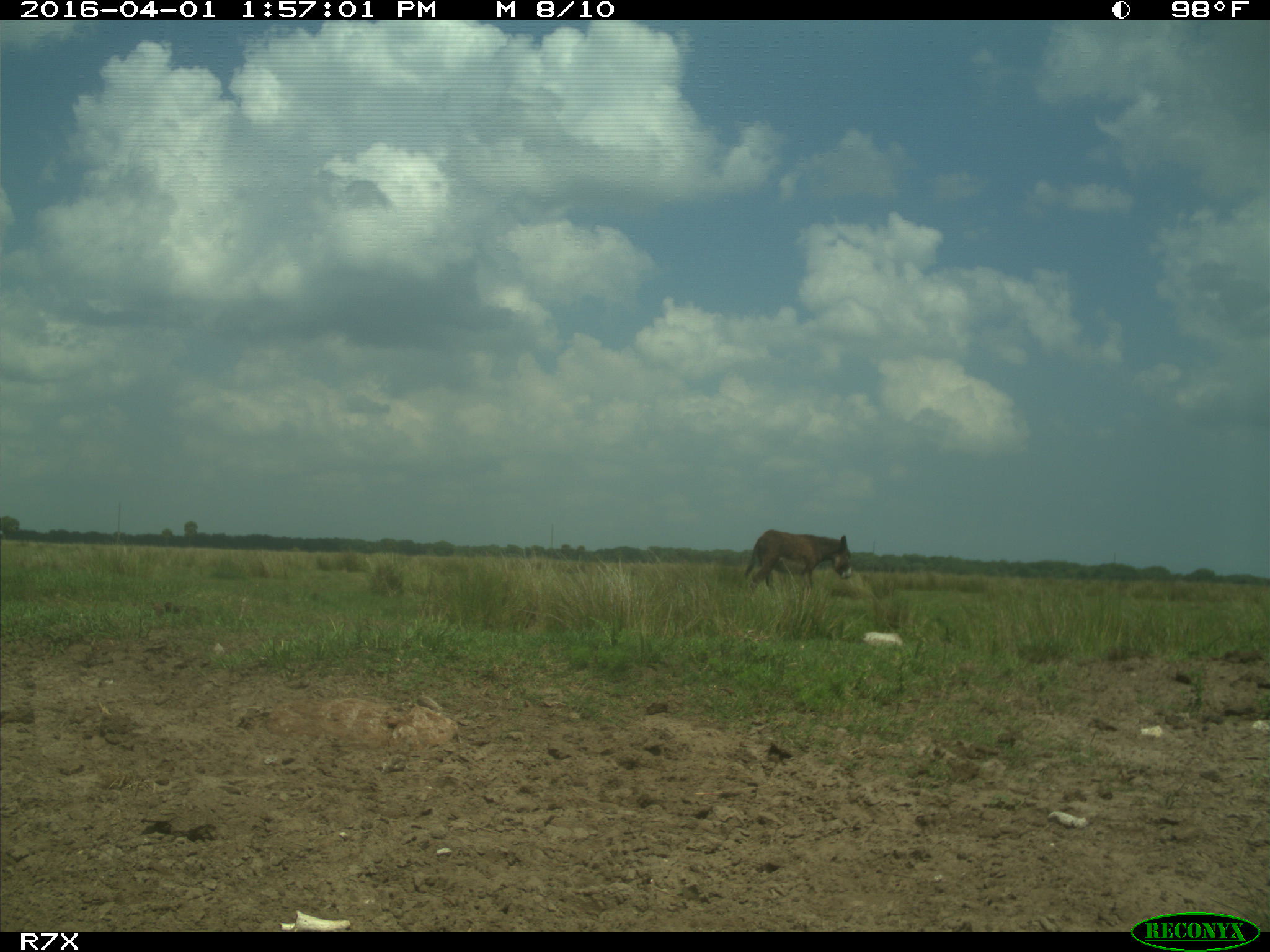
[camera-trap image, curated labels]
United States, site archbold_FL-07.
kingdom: Animalia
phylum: Chordata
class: Mammalia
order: Perissodactyla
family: Equidae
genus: Equus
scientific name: Equus africanus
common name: african wild ass